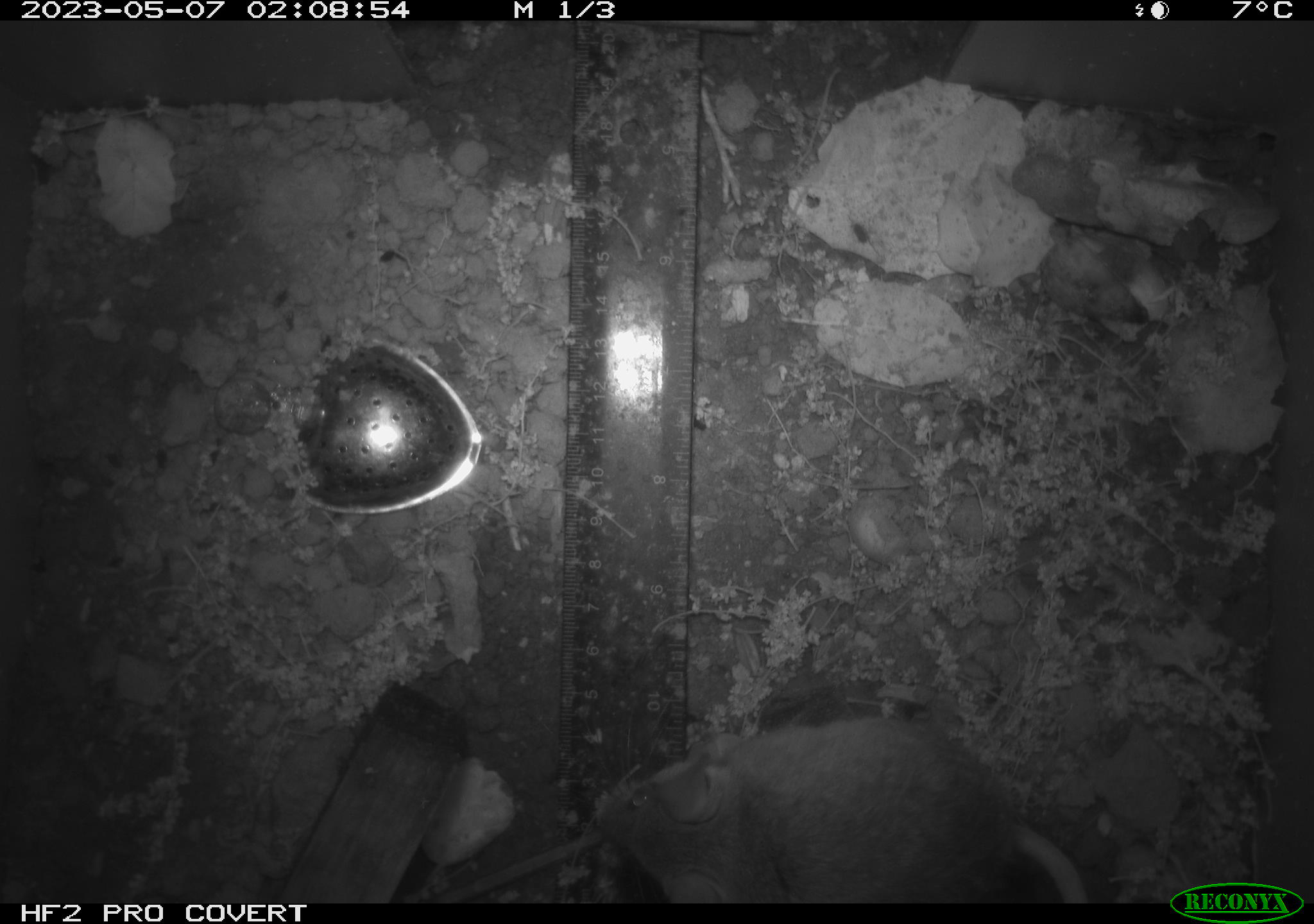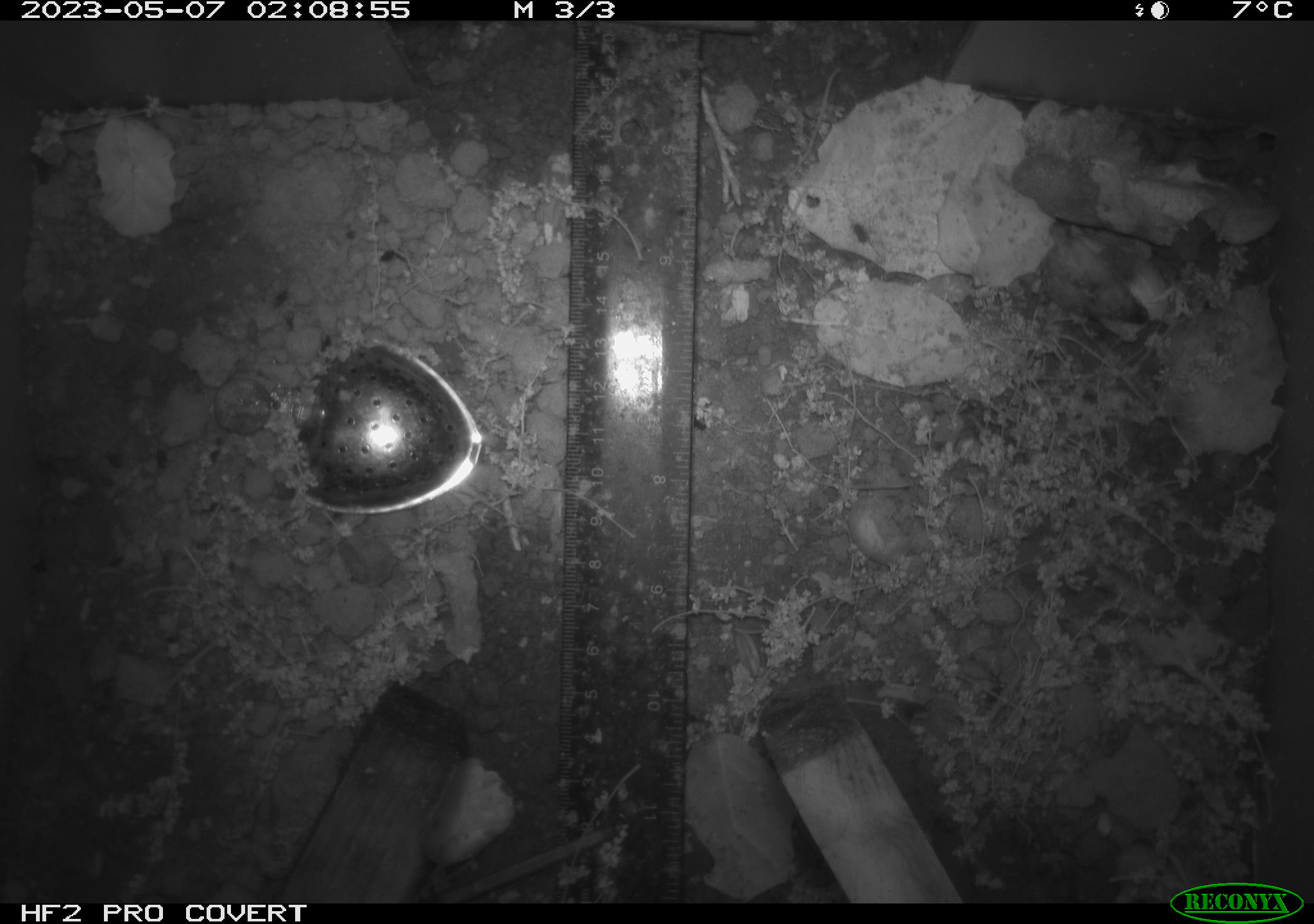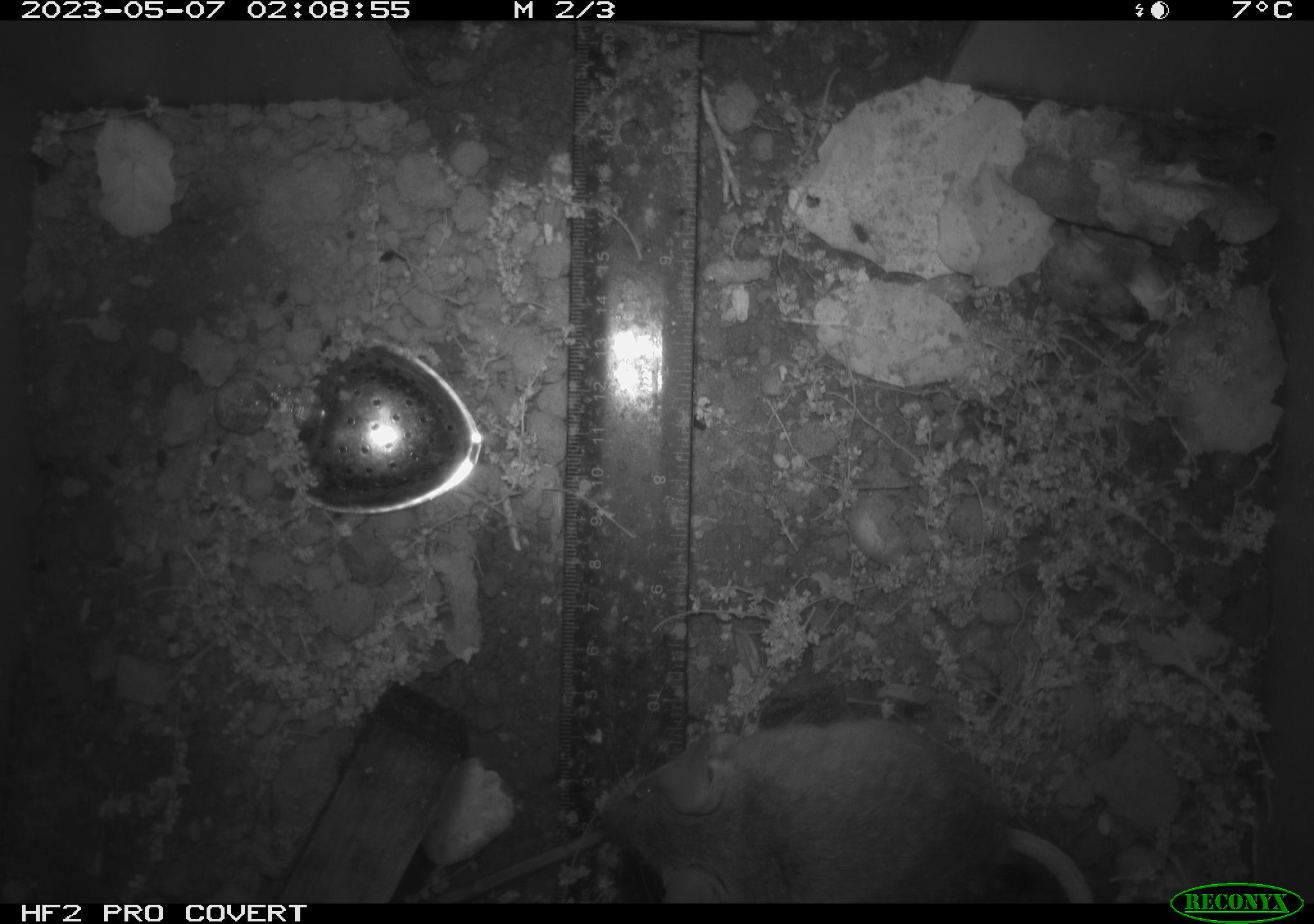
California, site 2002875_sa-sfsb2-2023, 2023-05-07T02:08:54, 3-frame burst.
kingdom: Animalia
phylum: Chordata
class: Mammalia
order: Rodentia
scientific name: Rodentia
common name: mouse species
Mouse species (Rodentia).